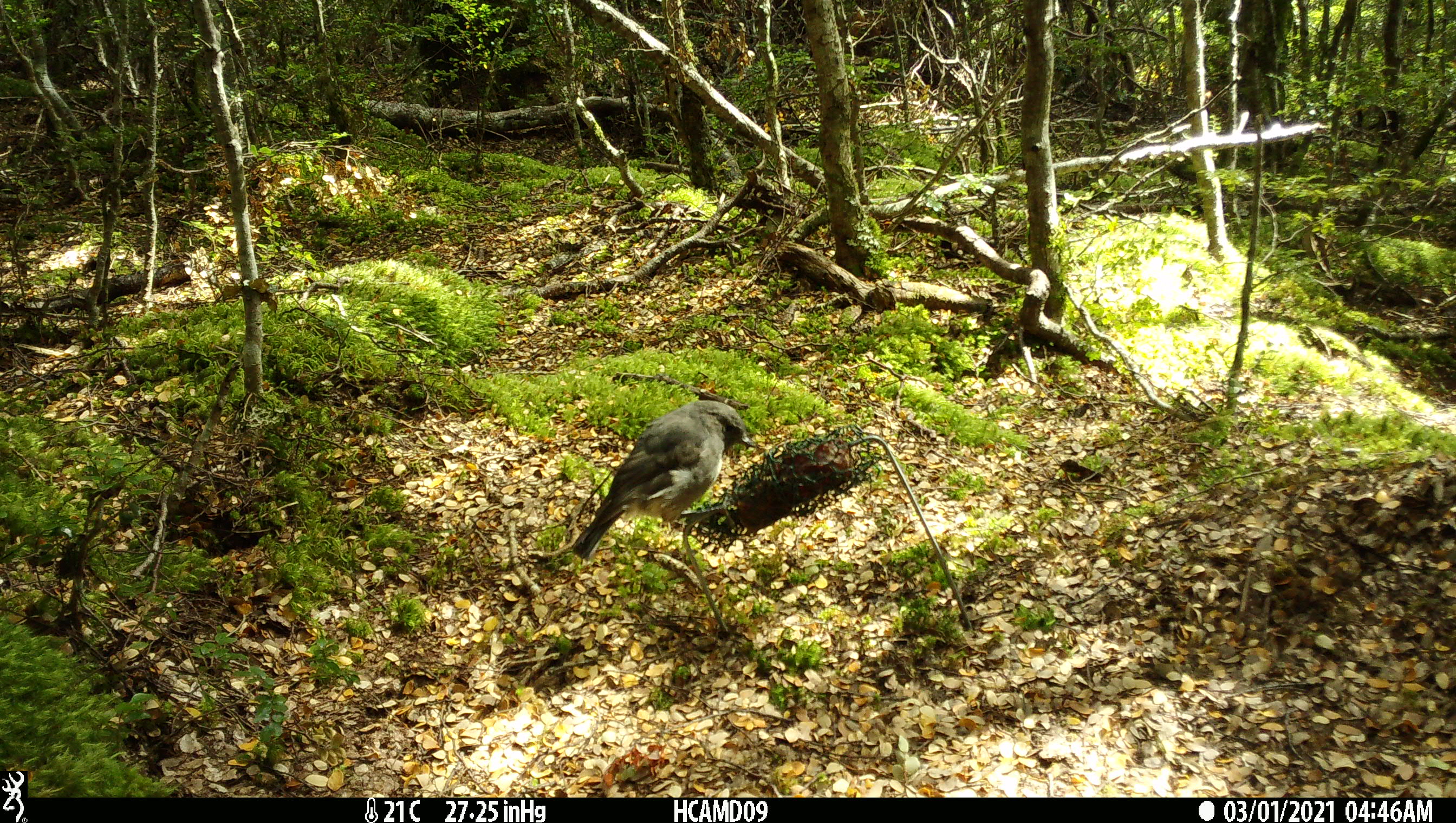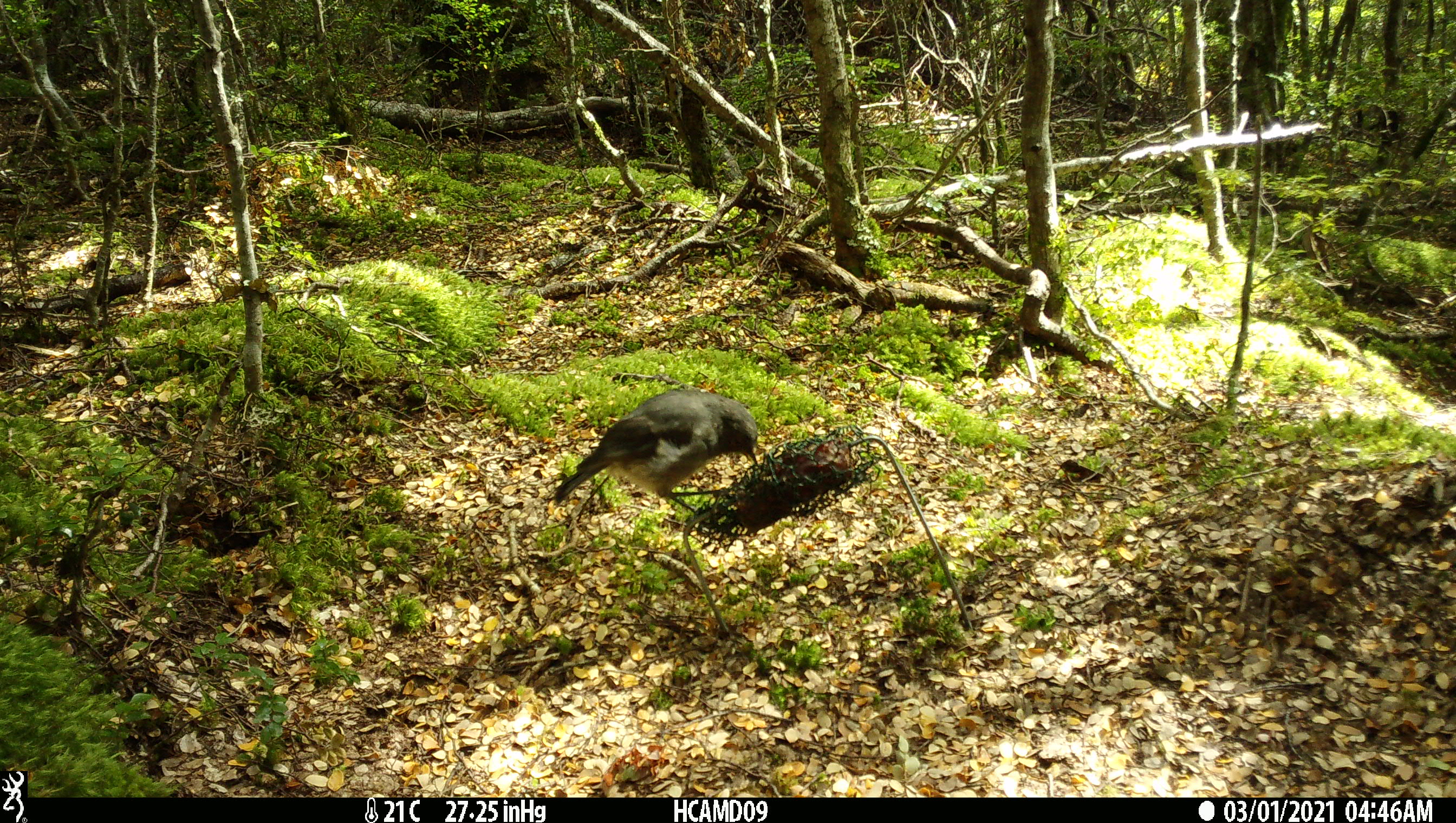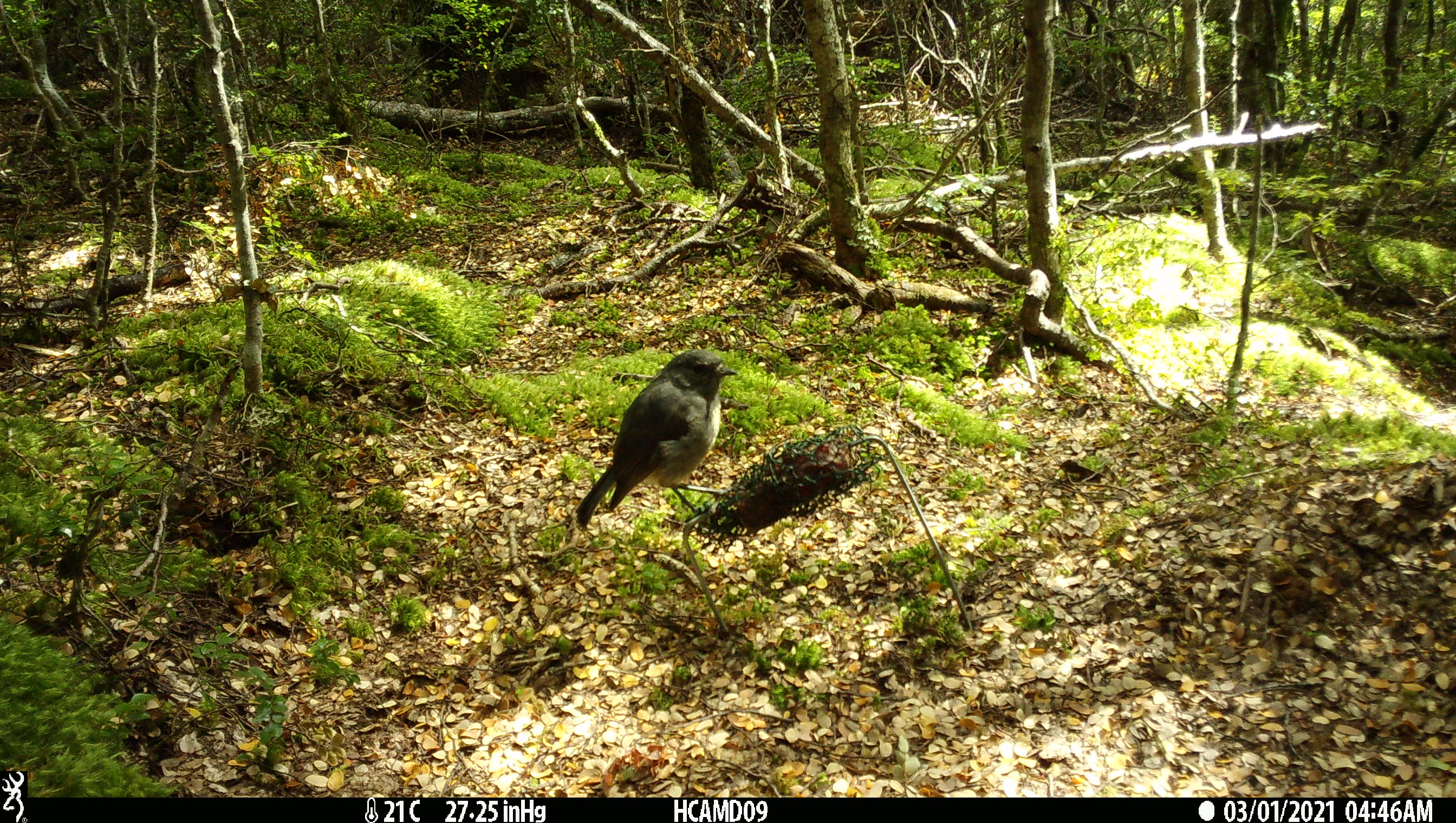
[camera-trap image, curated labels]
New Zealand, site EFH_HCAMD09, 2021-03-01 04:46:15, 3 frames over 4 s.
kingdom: Animalia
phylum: Chordata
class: Aves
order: Passeriformes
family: Petroicidae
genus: Petroica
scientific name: Petroica australis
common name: new zealand robin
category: robin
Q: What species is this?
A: Robin (new zealand robin) (Petroica australis).